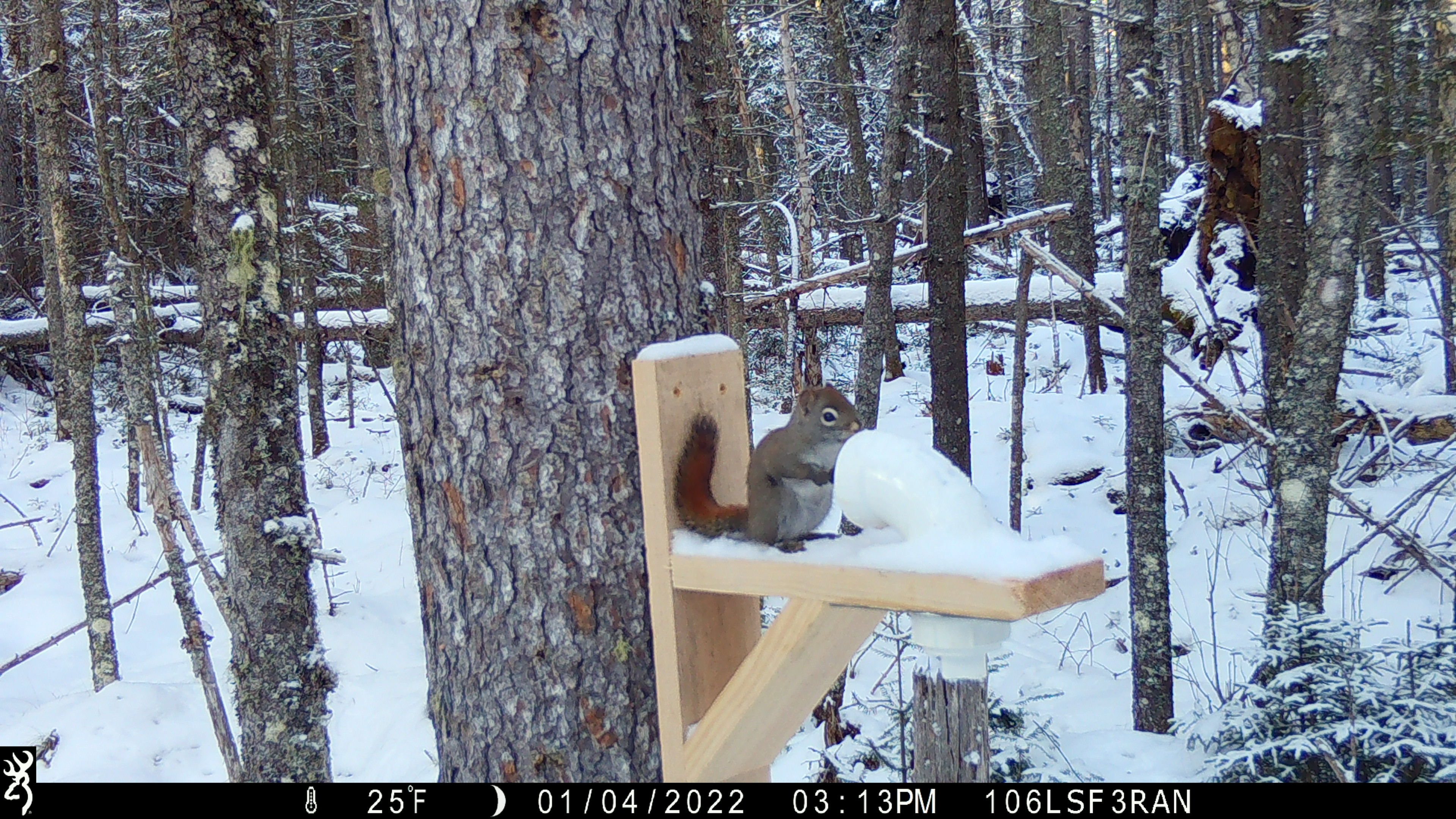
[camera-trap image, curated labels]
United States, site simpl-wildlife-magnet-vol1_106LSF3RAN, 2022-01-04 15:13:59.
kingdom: Animalia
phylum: Chordata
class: Mammalia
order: Rodentia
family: Sciuridae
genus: Tamiasciurus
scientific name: Tamiasciurus hudsonicus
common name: red squirrel